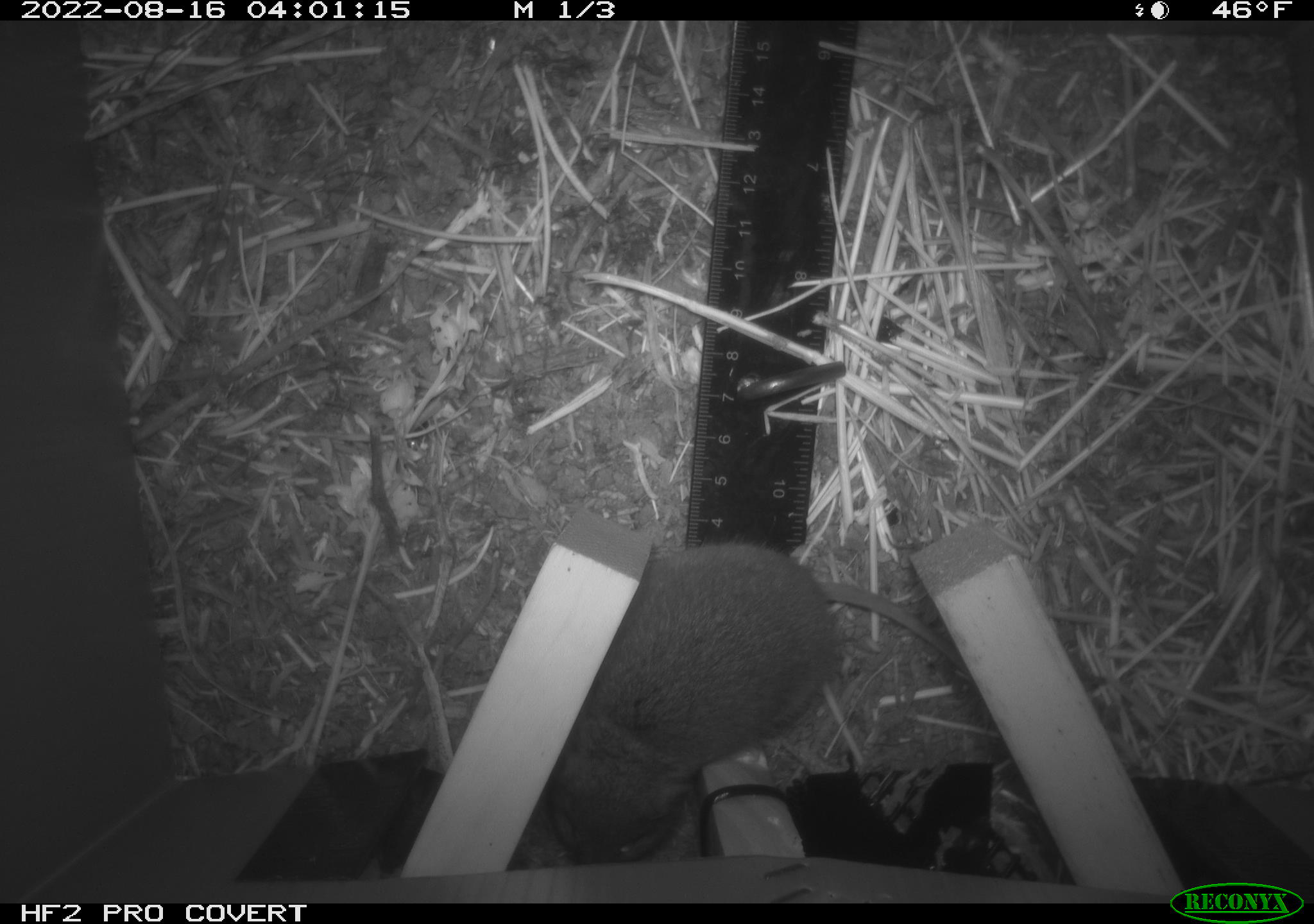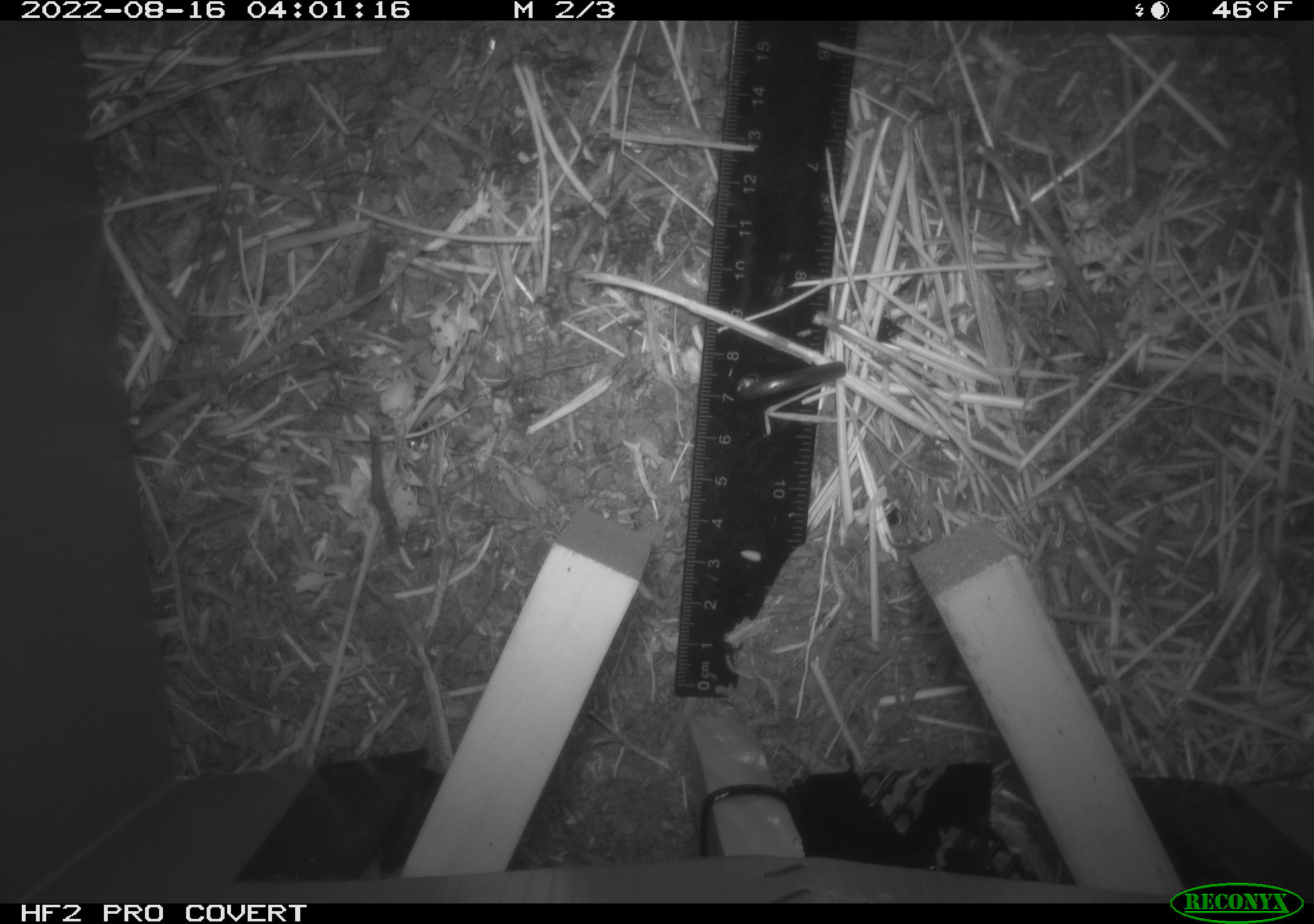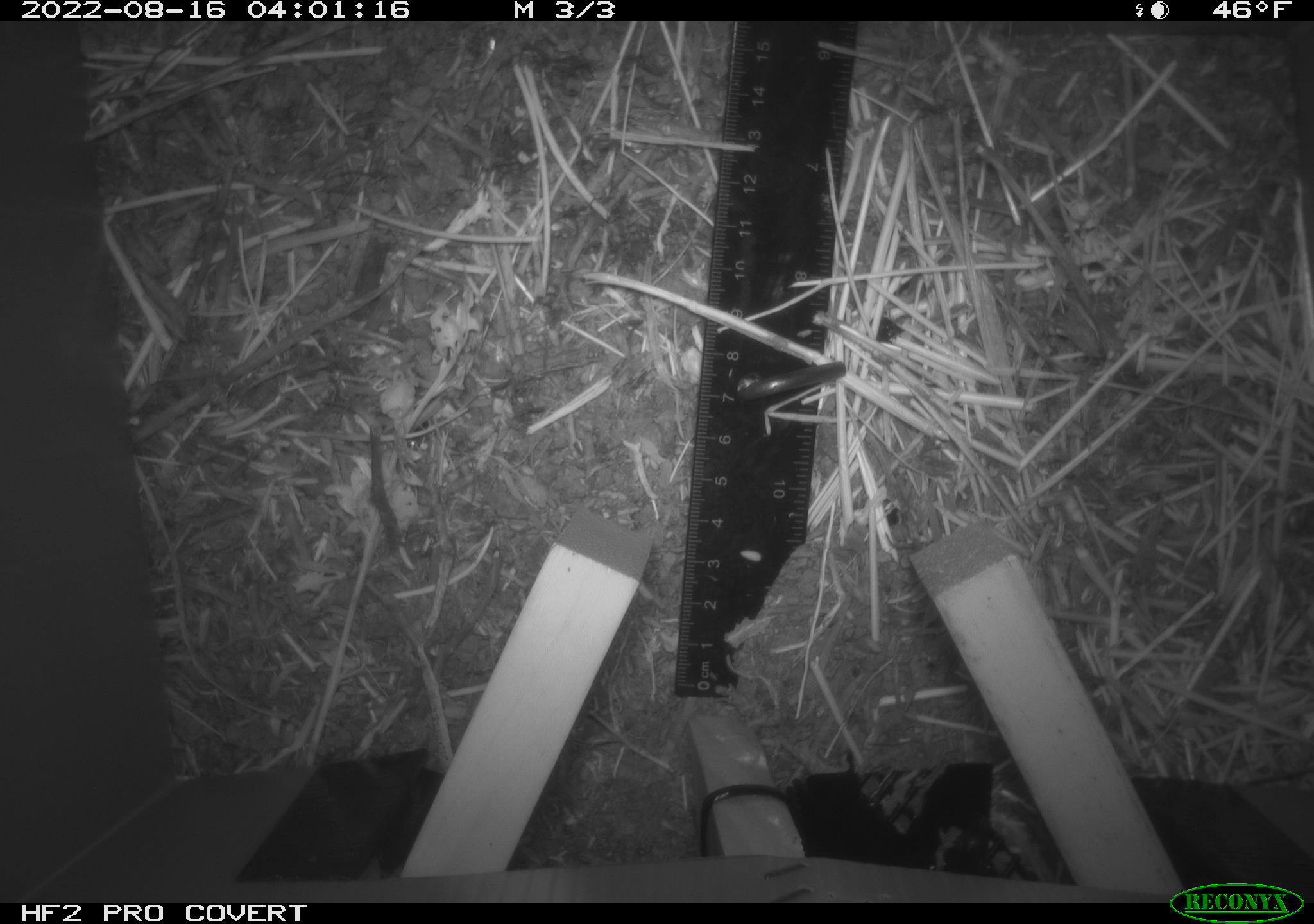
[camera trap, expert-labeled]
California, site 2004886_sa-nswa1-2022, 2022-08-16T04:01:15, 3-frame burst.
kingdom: Animalia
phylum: Chordata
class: Mammalia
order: Rodentia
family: Cricetidae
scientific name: Cricetidae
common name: hamsters, voles, lemmings, and allies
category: cricetidae family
Cricetidae family (hamsters, voles, lemmings, and allies) (Cricetidae).